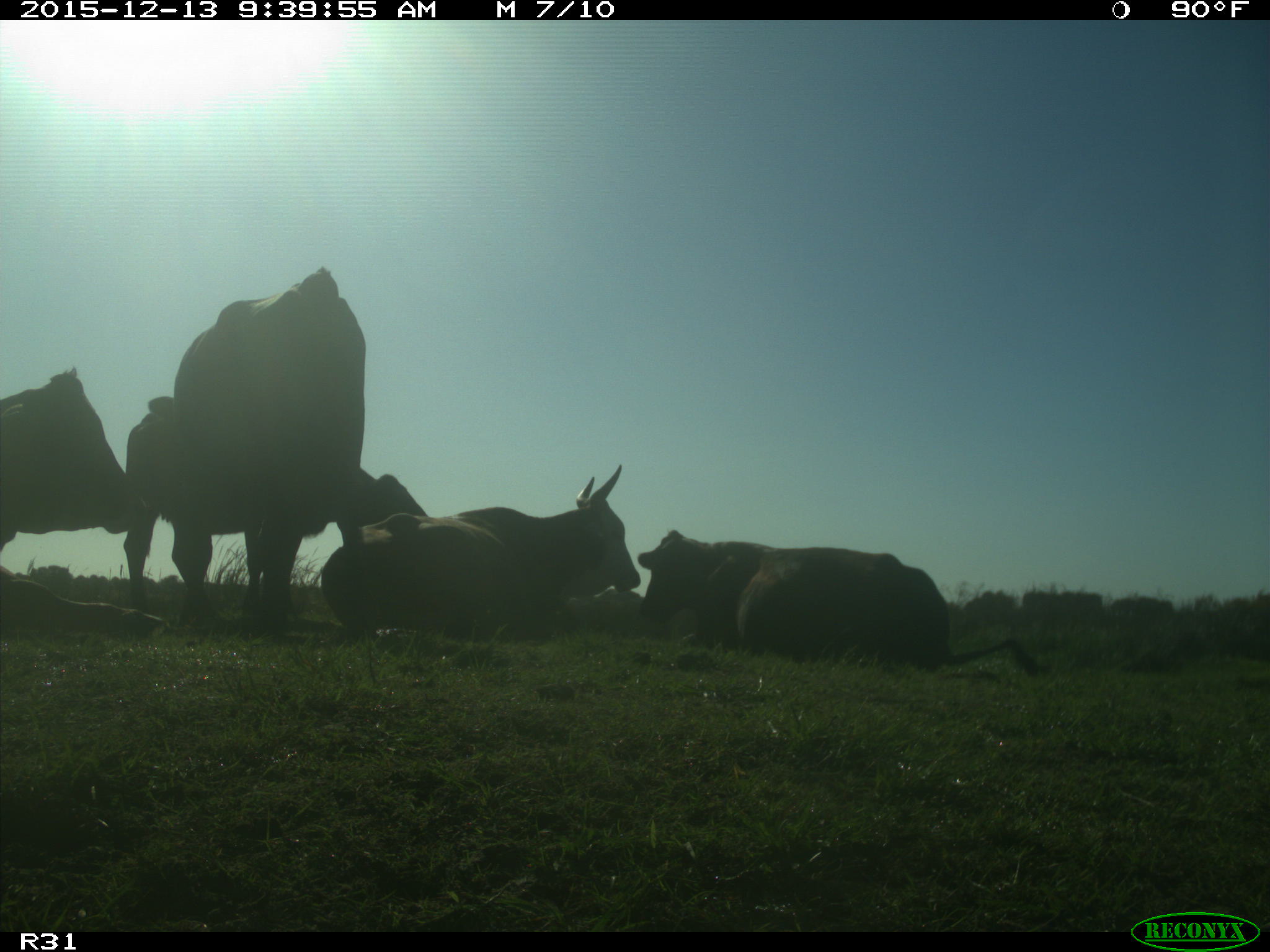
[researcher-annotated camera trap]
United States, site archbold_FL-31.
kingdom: Animalia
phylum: Chordata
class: Mammalia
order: Artiodactyla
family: Bovidae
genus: Bos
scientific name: Bos taurus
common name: domestic cow